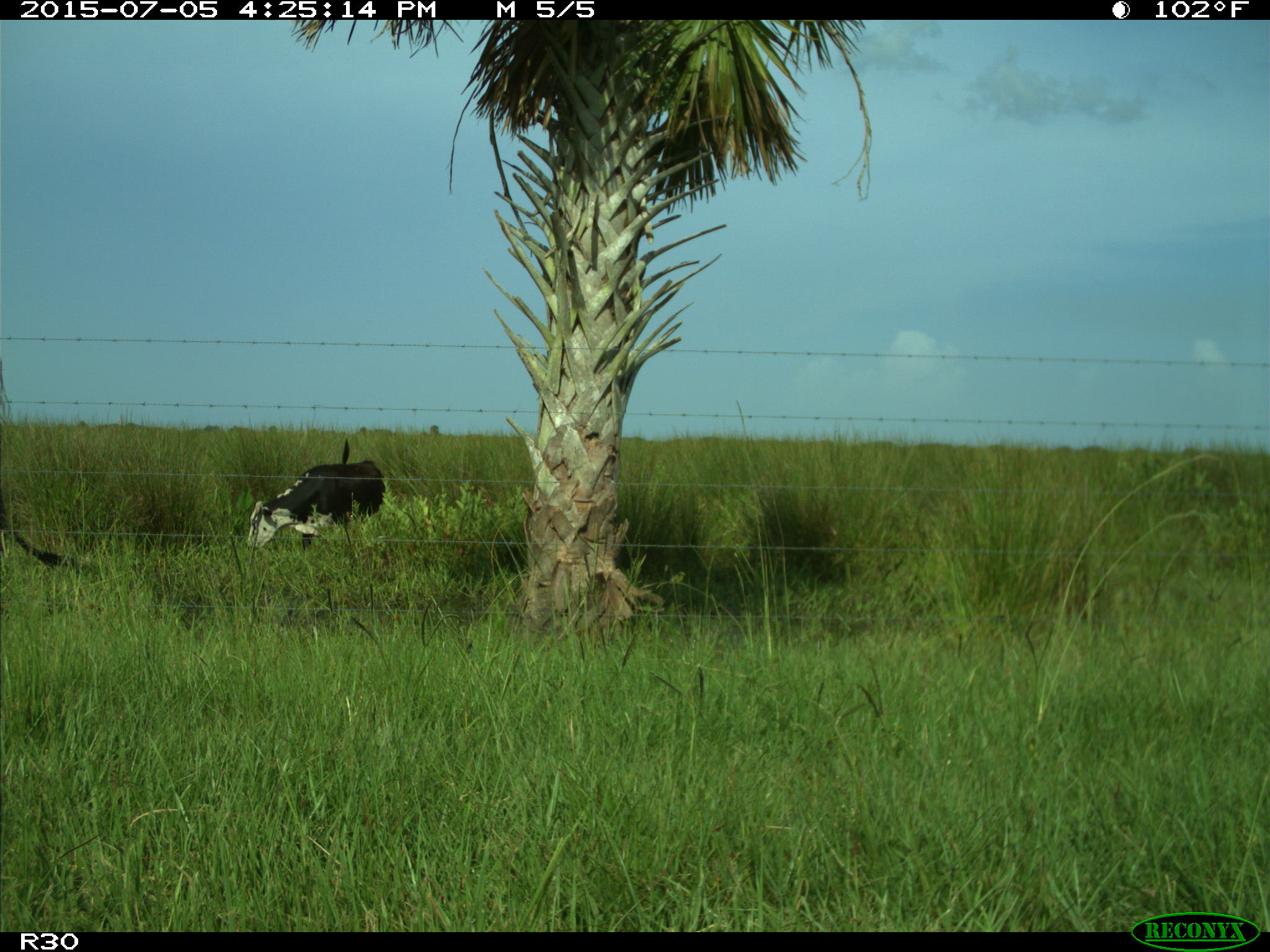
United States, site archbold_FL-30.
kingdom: Animalia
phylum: Chordata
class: Mammalia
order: Artiodactyla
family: Bovidae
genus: Bos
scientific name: Bos taurus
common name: domestic cow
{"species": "Bos taurus (domestic cow)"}